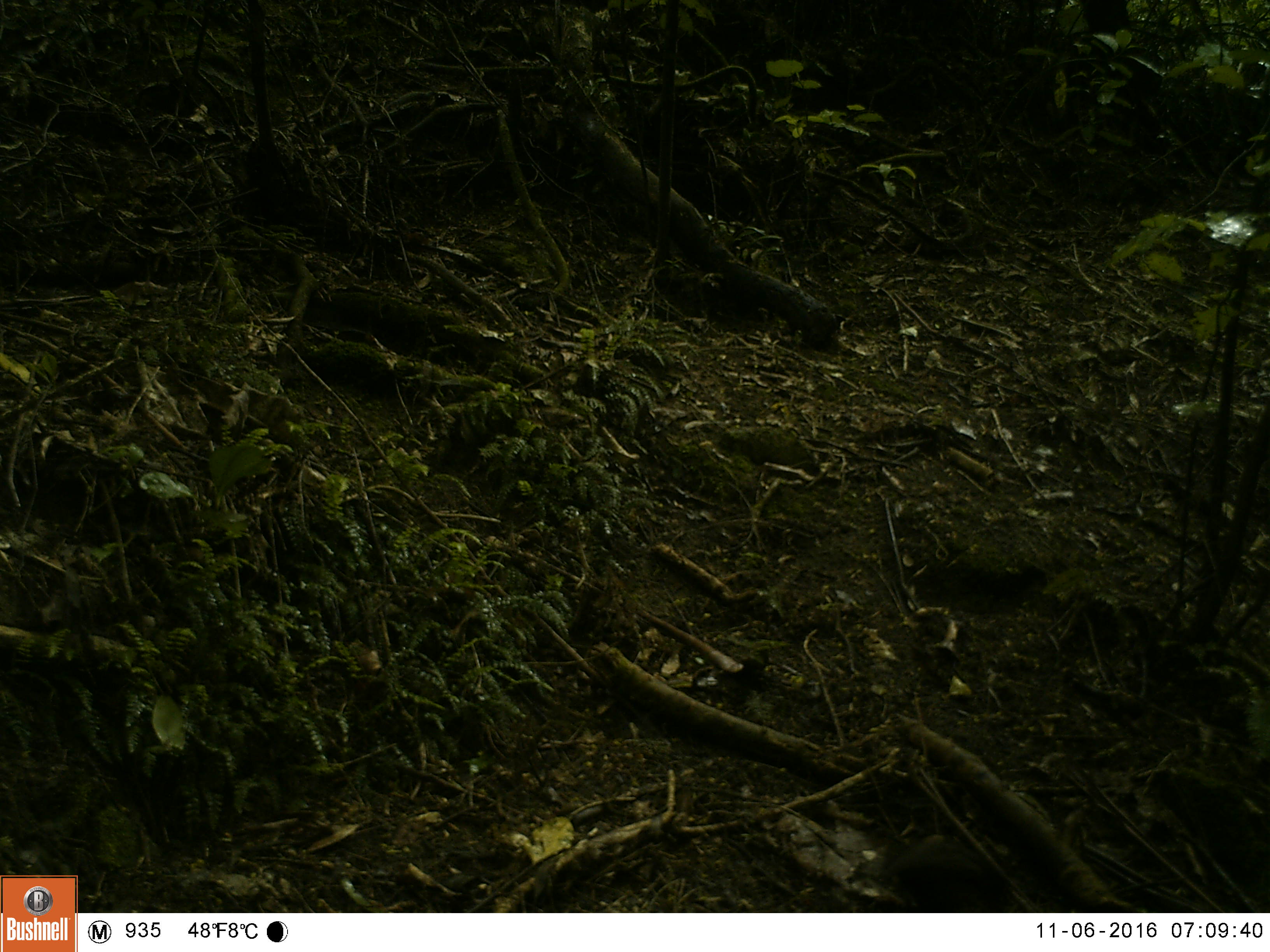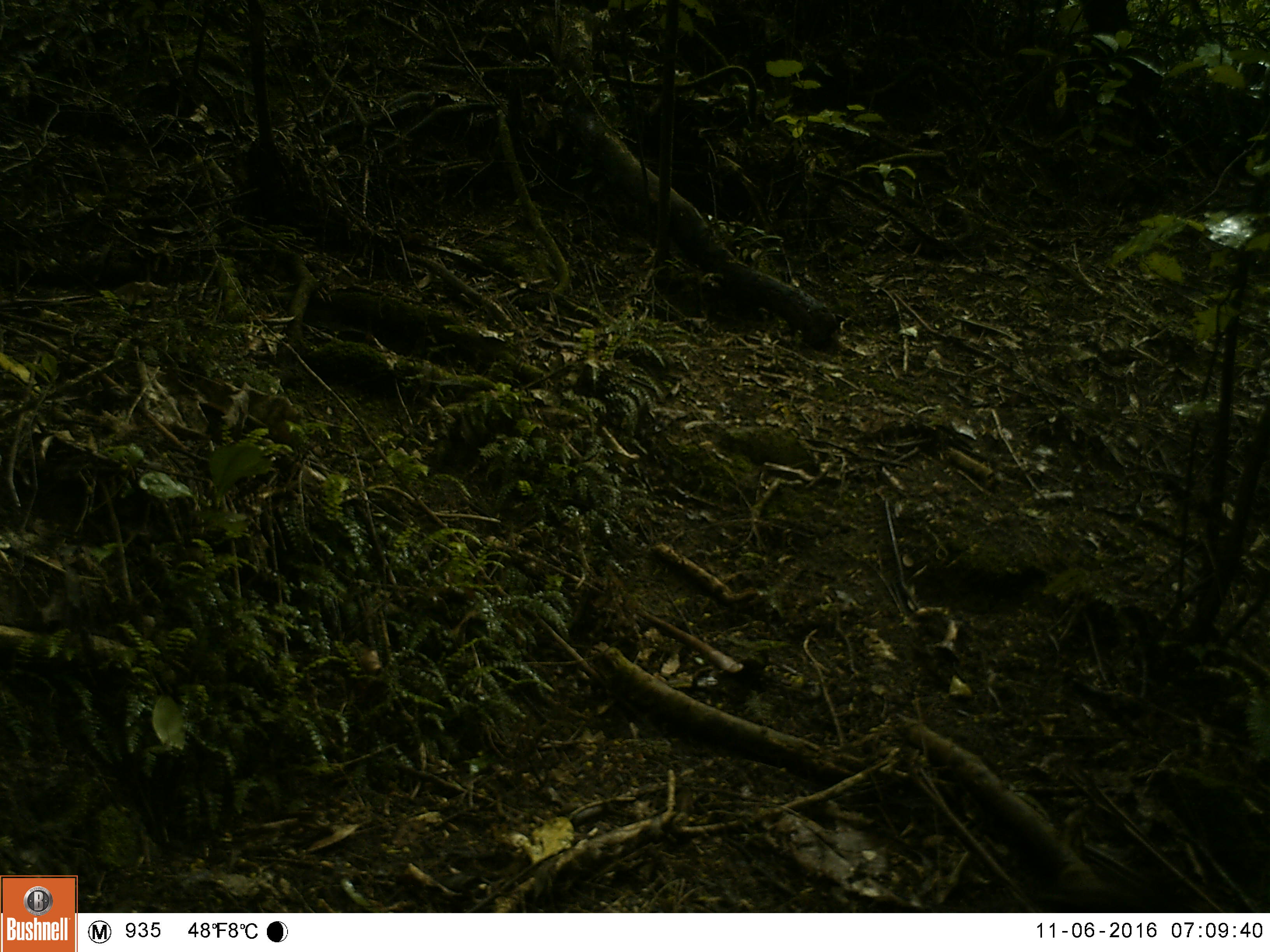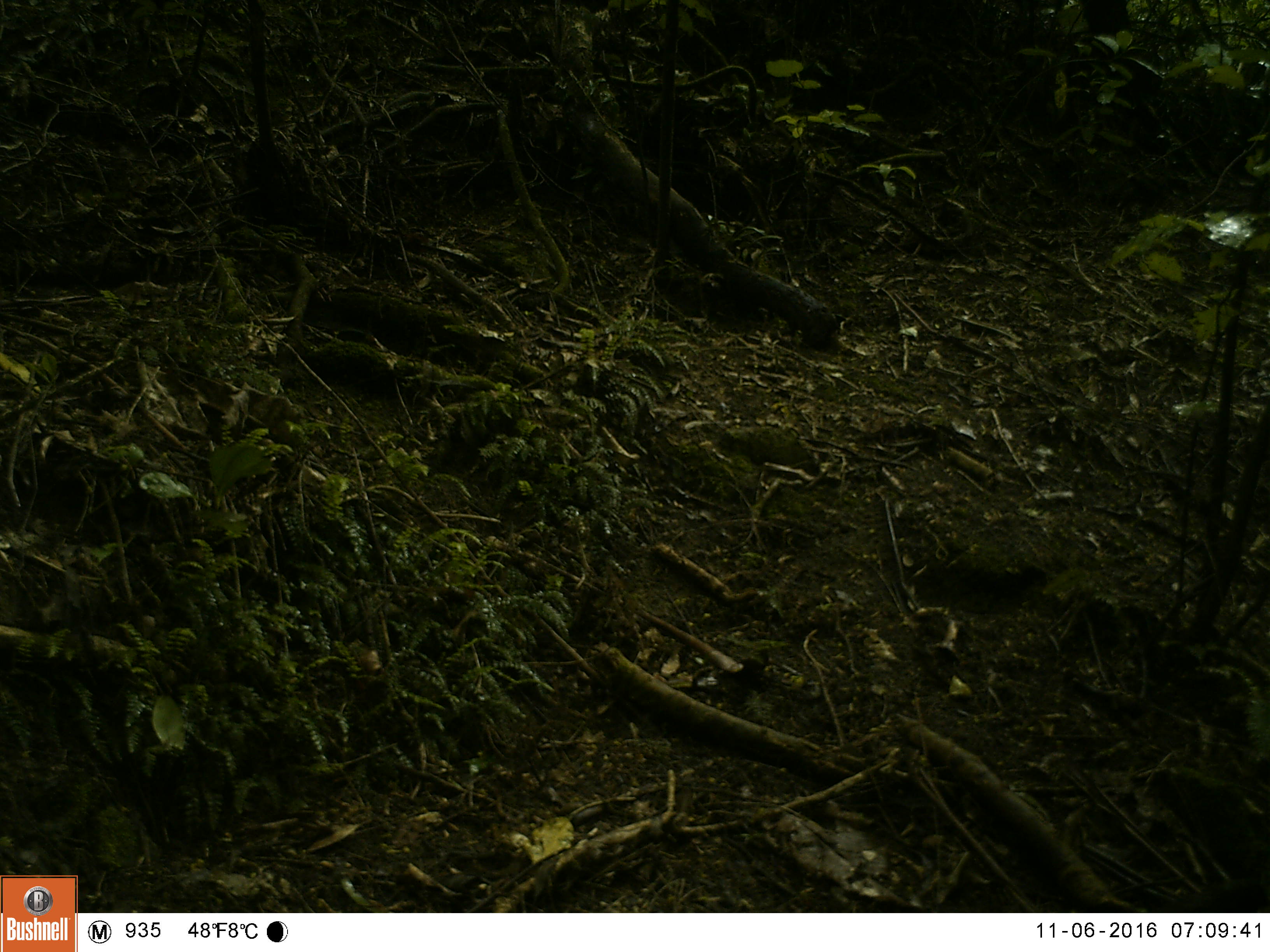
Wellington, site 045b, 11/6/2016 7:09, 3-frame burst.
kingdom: Animalia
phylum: Chordata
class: Aves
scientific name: Aves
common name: bird